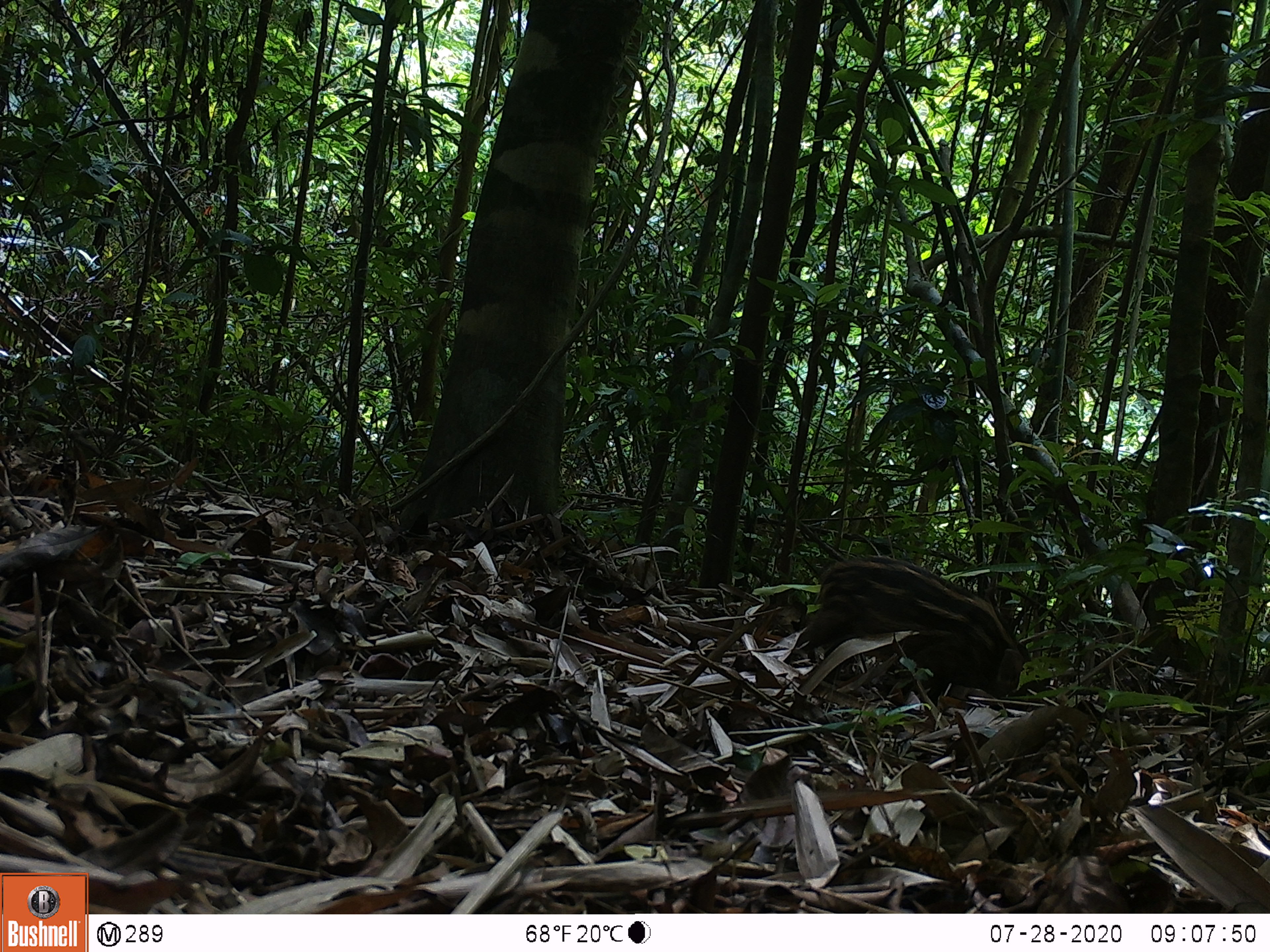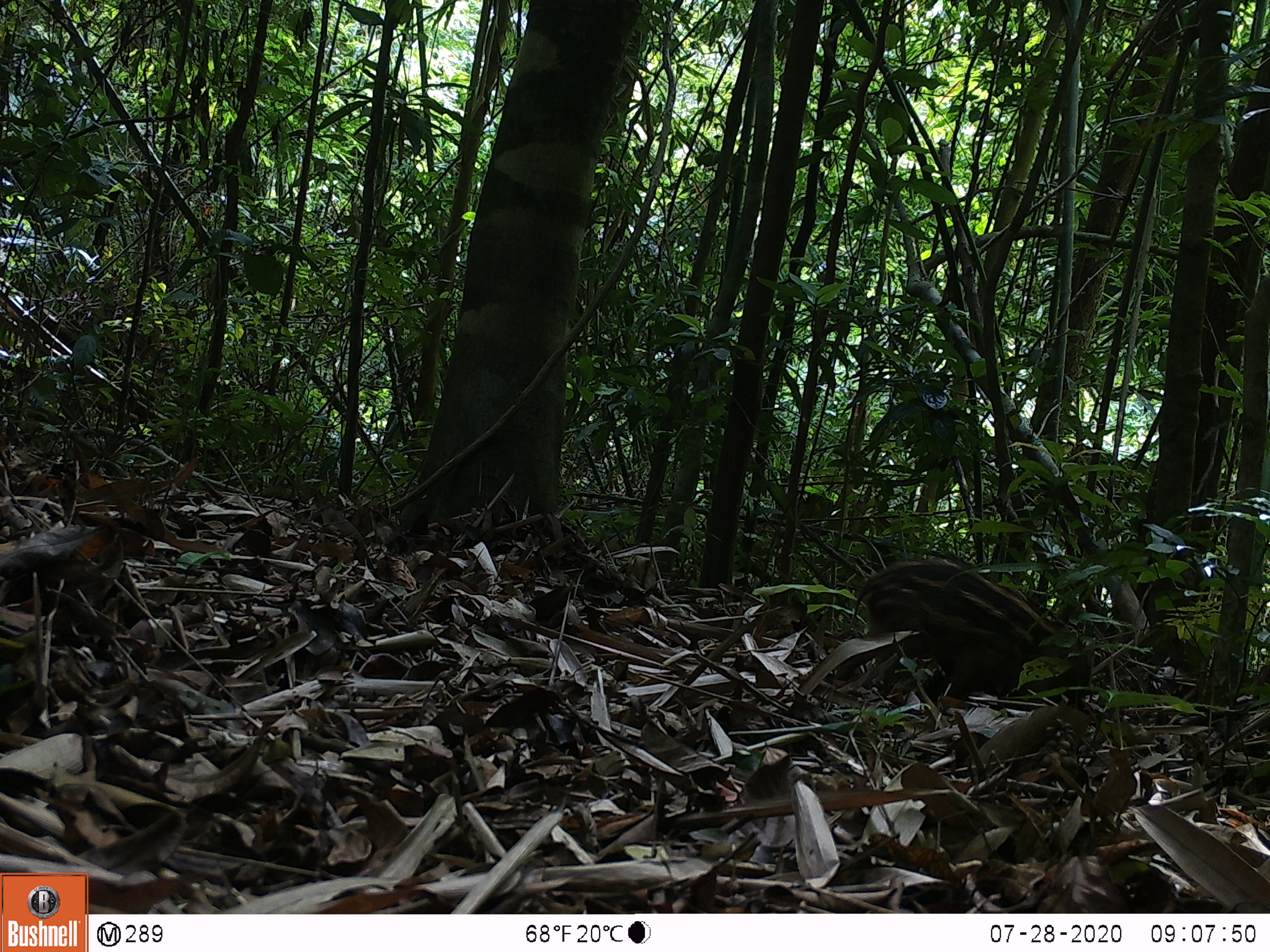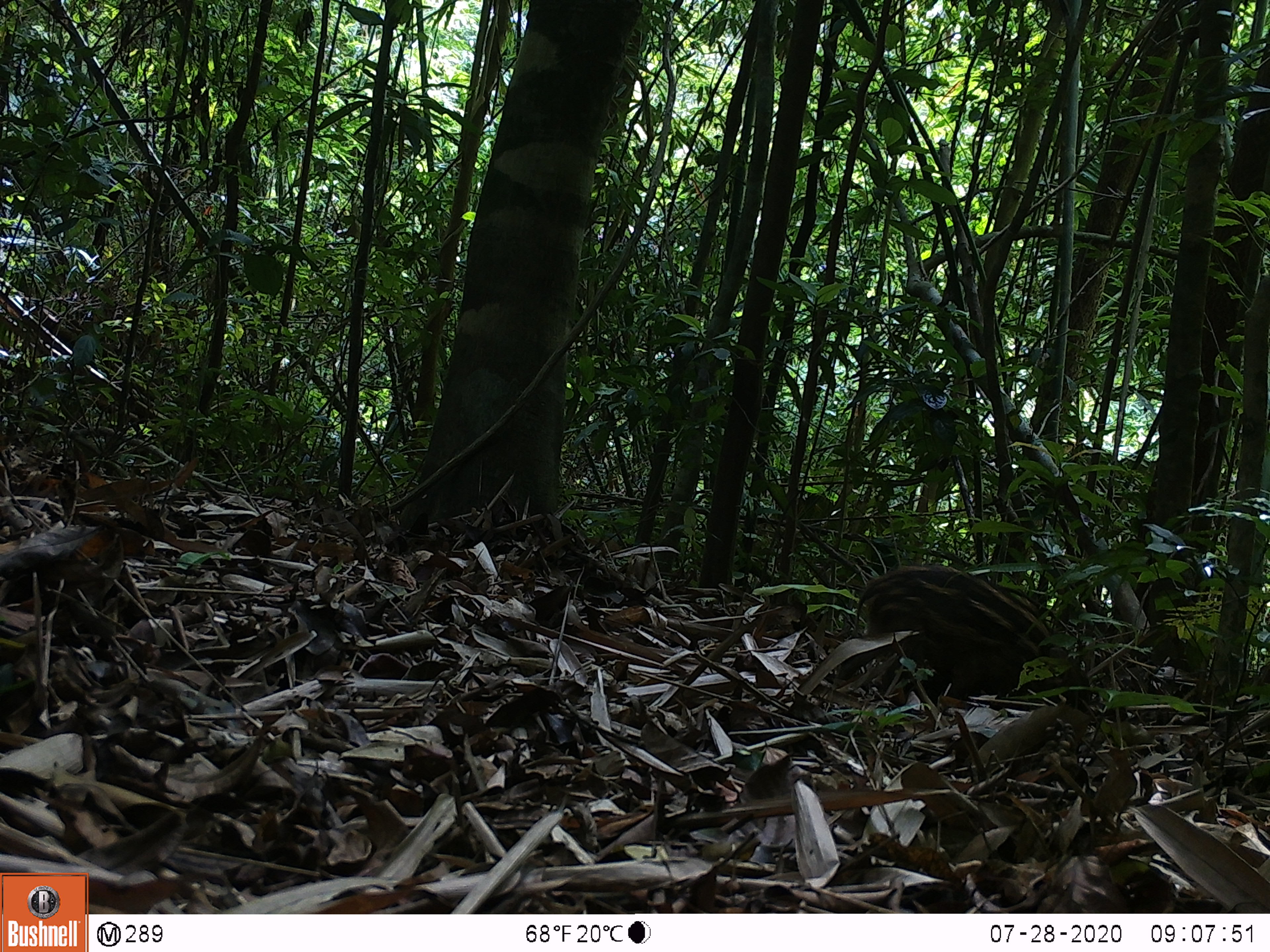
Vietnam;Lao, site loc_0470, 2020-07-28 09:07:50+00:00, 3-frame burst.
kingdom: Animalia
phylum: Chordata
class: Mammalia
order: Artiodactyla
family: Suidae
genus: Sus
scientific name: Sus scrofa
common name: eurasian wild pig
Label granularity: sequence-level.